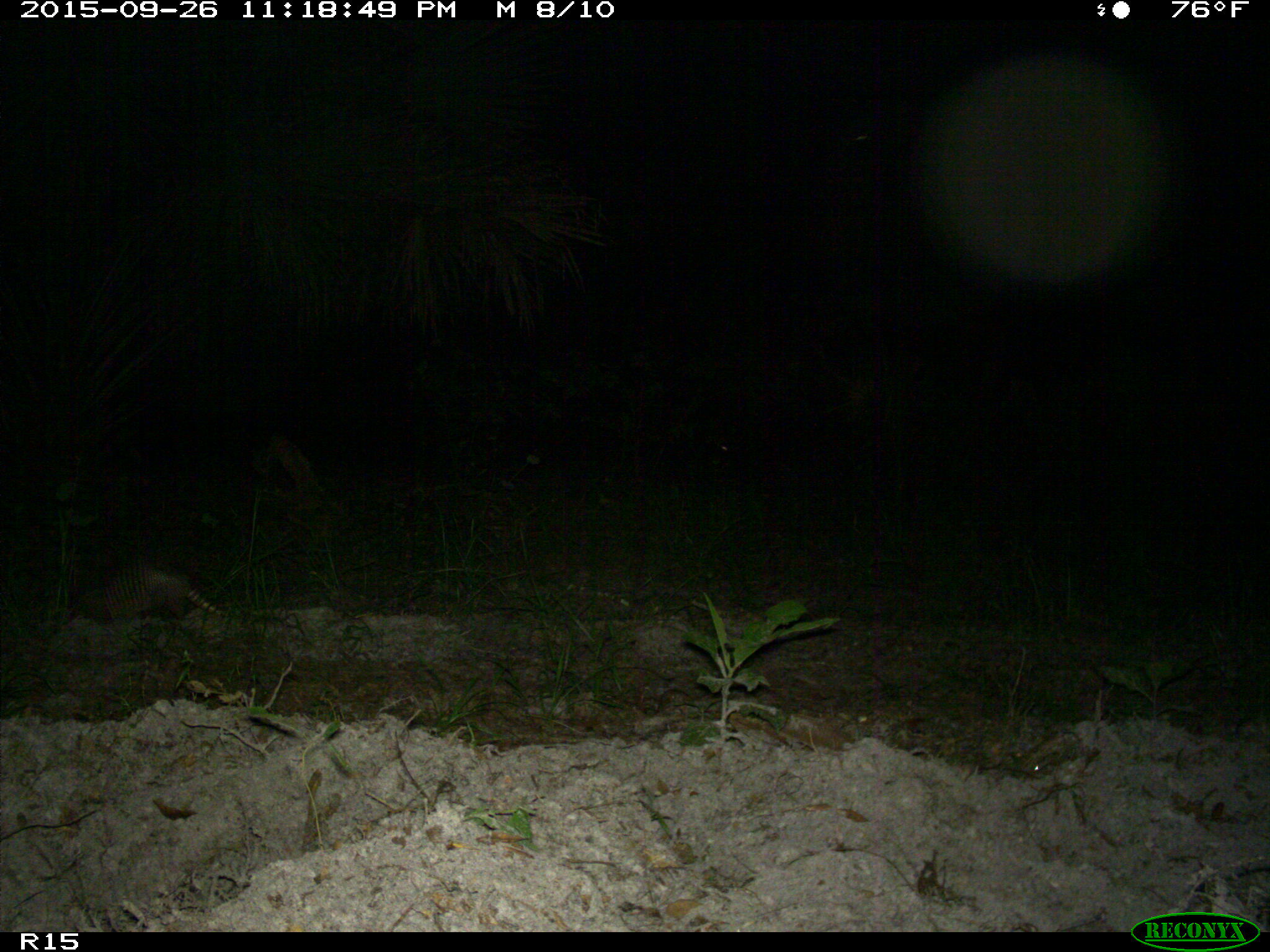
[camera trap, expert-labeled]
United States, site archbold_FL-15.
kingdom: Animalia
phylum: Chordata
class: Mammalia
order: Cingulata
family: Dasypodidae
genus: Dasypus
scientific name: Dasypus novemcinctus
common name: nine-banded armadillo